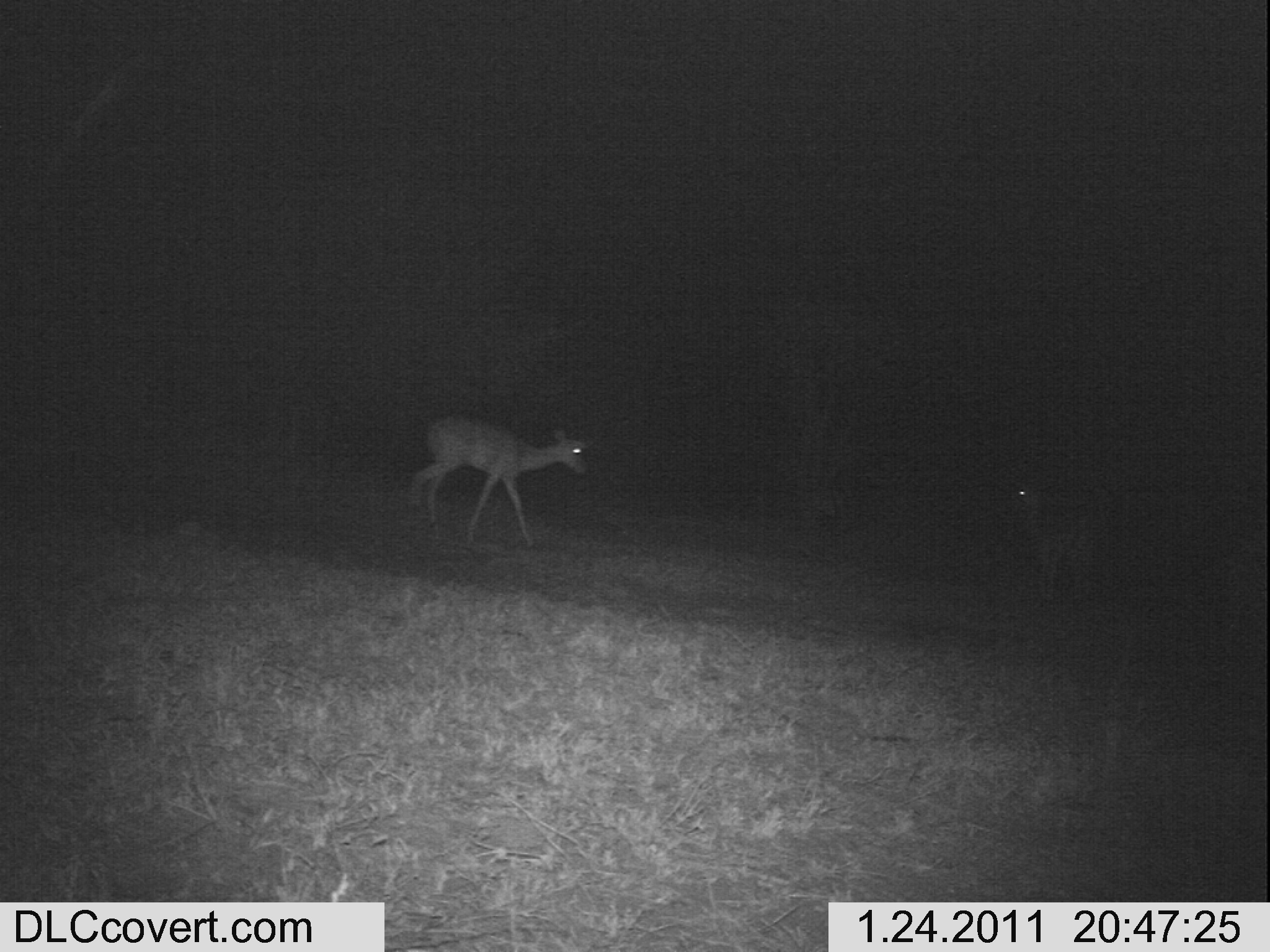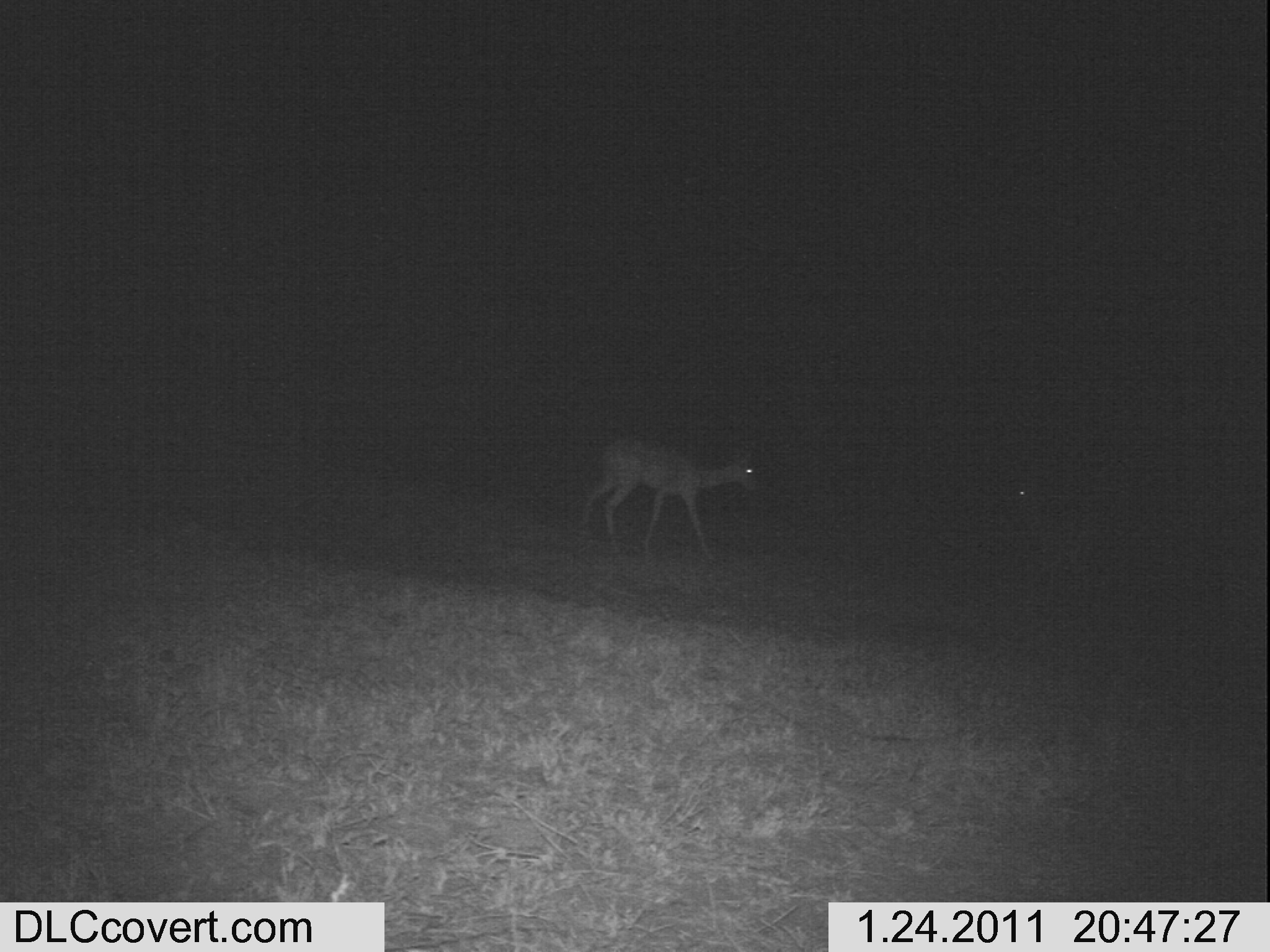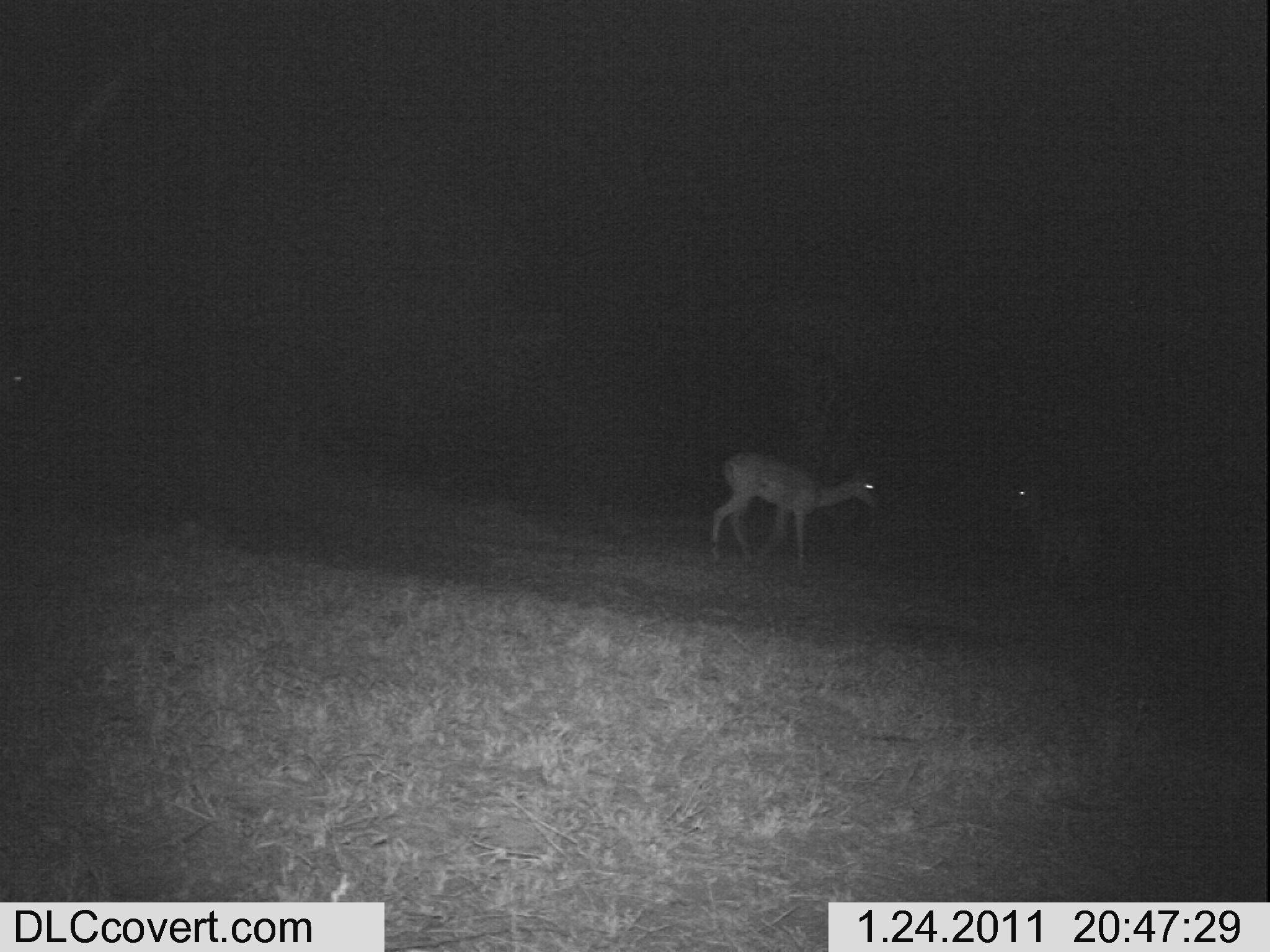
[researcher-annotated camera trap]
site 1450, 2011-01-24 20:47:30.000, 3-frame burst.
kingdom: Animalia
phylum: Chordata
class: Mammalia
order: Artiodactyla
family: Bovidae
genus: Aepyceros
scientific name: Aepyceros melampus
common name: impala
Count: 2.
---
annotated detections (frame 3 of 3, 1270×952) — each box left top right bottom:
aepyceros melampus: 704 443 884 577; 1007 485 1093 589